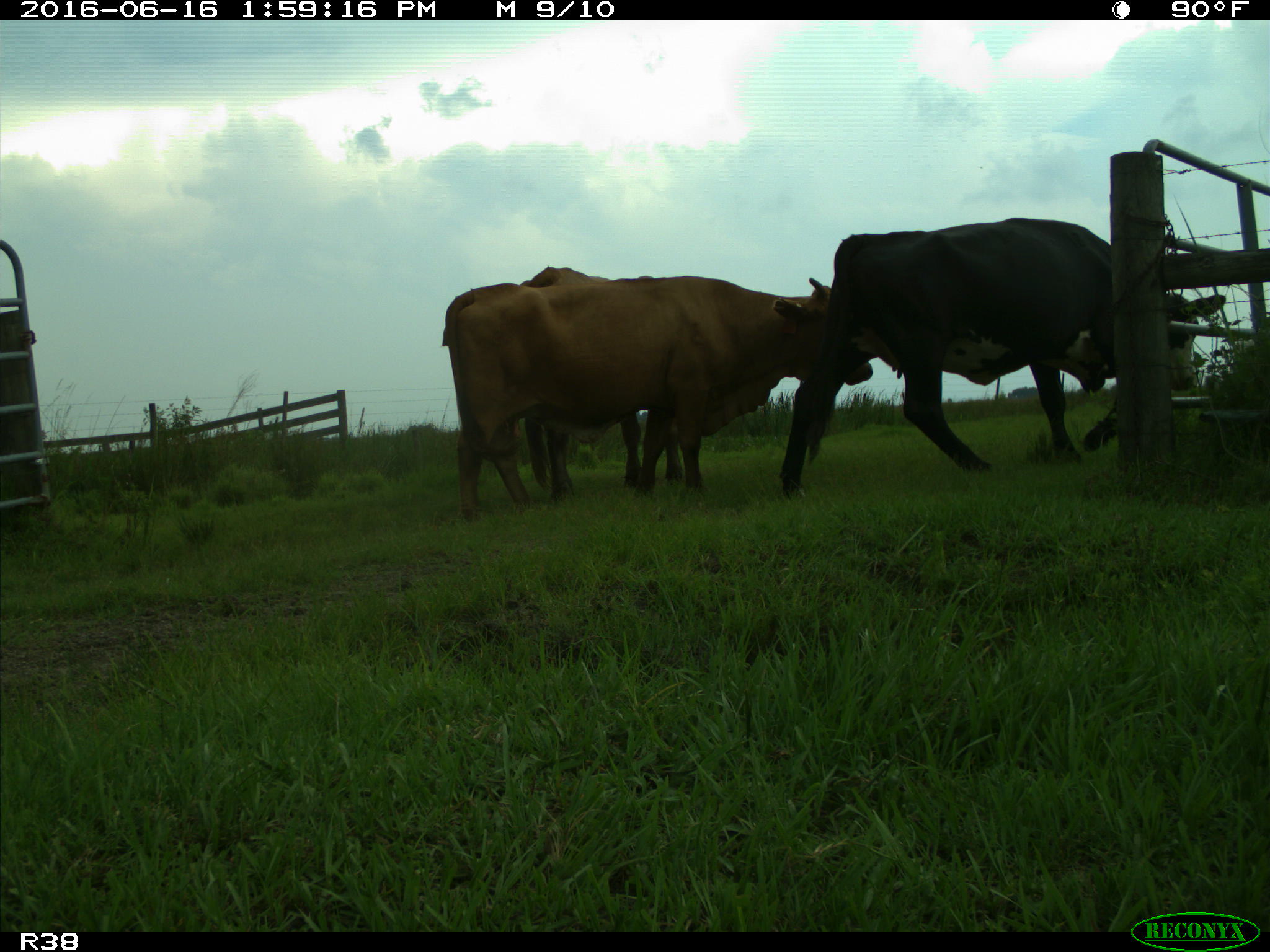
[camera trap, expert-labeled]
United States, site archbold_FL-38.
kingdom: Animalia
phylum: Chordata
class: Mammalia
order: Artiodactyla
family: Bovidae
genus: Bos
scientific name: Bos taurus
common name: domestic cow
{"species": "Bos taurus (domestic cow)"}